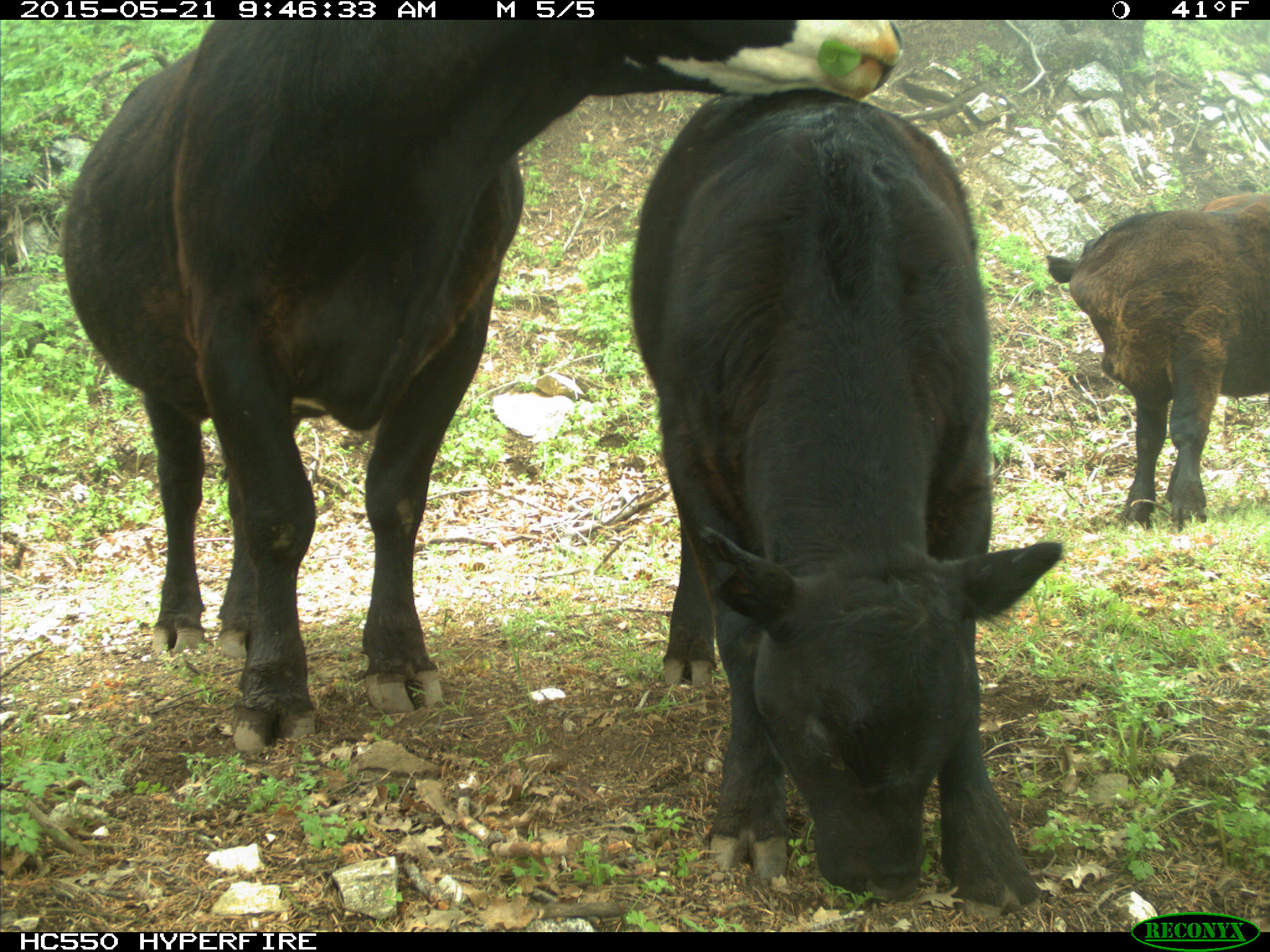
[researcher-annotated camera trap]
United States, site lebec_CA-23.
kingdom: Animalia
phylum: Chordata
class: Mammalia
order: Artiodactyla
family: Bovidae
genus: Bos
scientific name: Bos taurus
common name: domestic cow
Bos taurus (domestic cow).